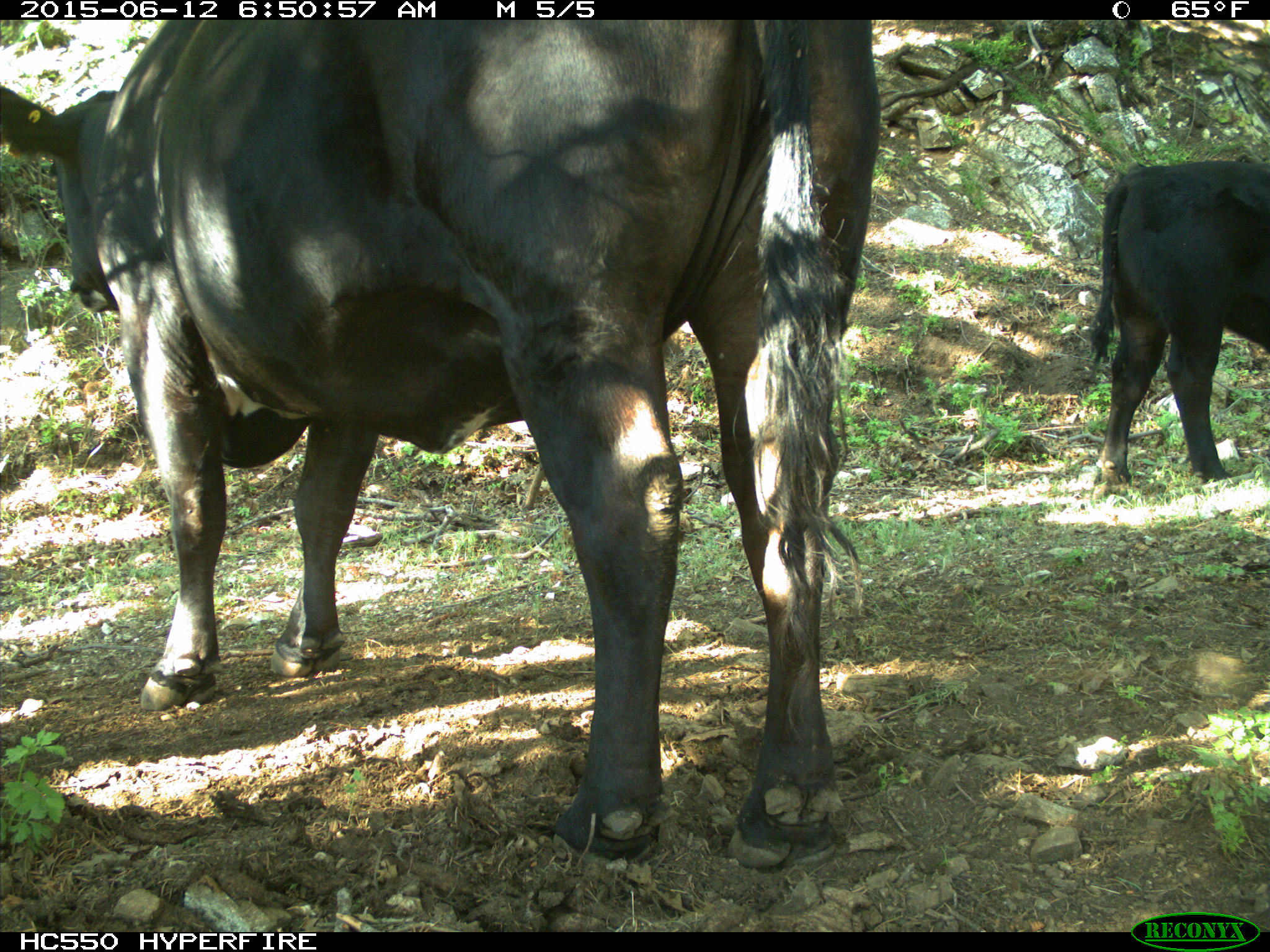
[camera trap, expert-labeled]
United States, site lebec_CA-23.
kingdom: Animalia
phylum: Chordata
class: Mammalia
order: Artiodactyla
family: Bovidae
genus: Bos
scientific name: Bos taurus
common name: domestic cow